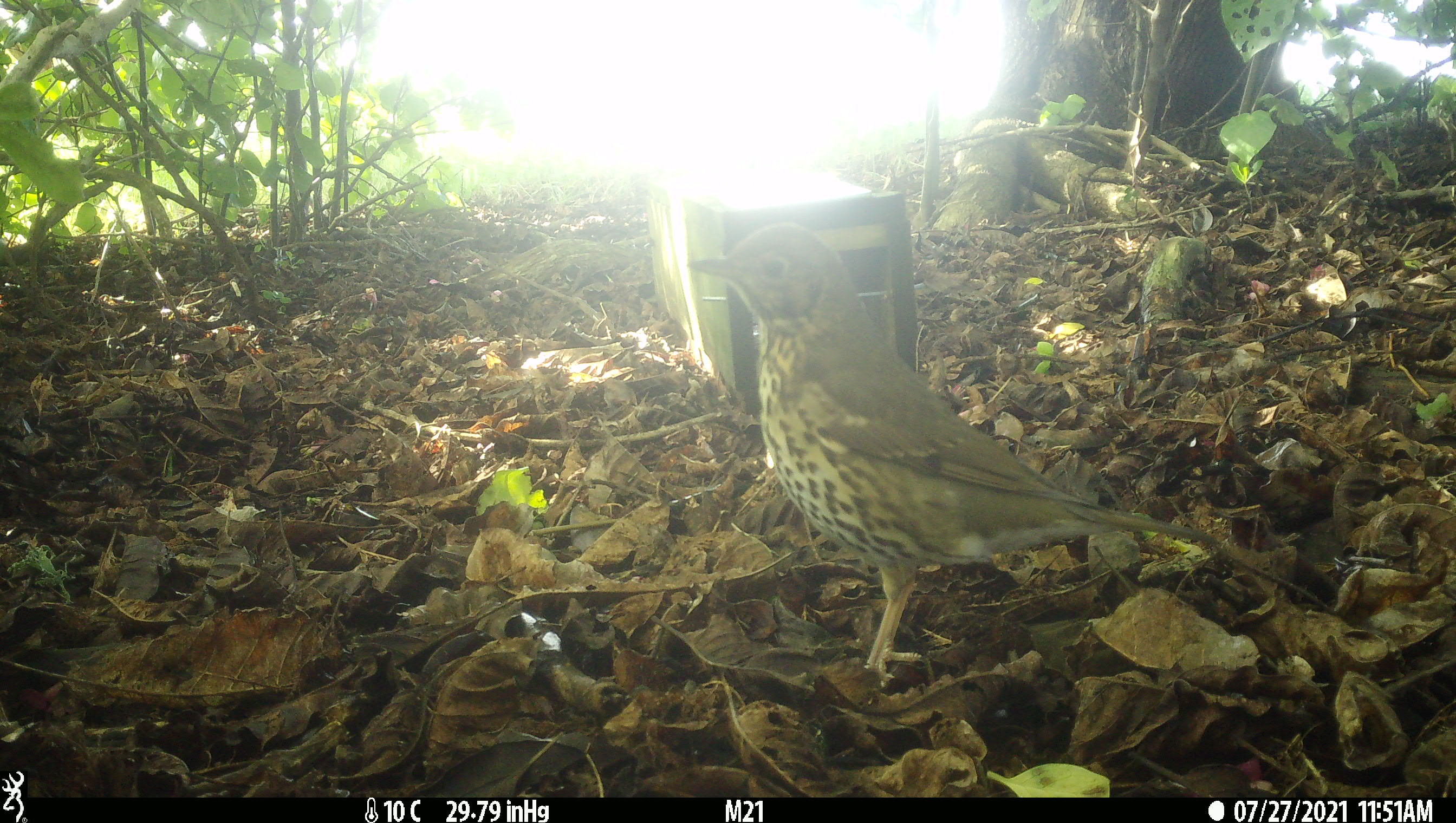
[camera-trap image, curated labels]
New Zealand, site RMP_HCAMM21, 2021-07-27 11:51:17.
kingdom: Animalia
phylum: Chordata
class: Aves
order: Passeriformes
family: Turdidae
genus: Turdus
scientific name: Turdus philomelos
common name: song thrush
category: thrush